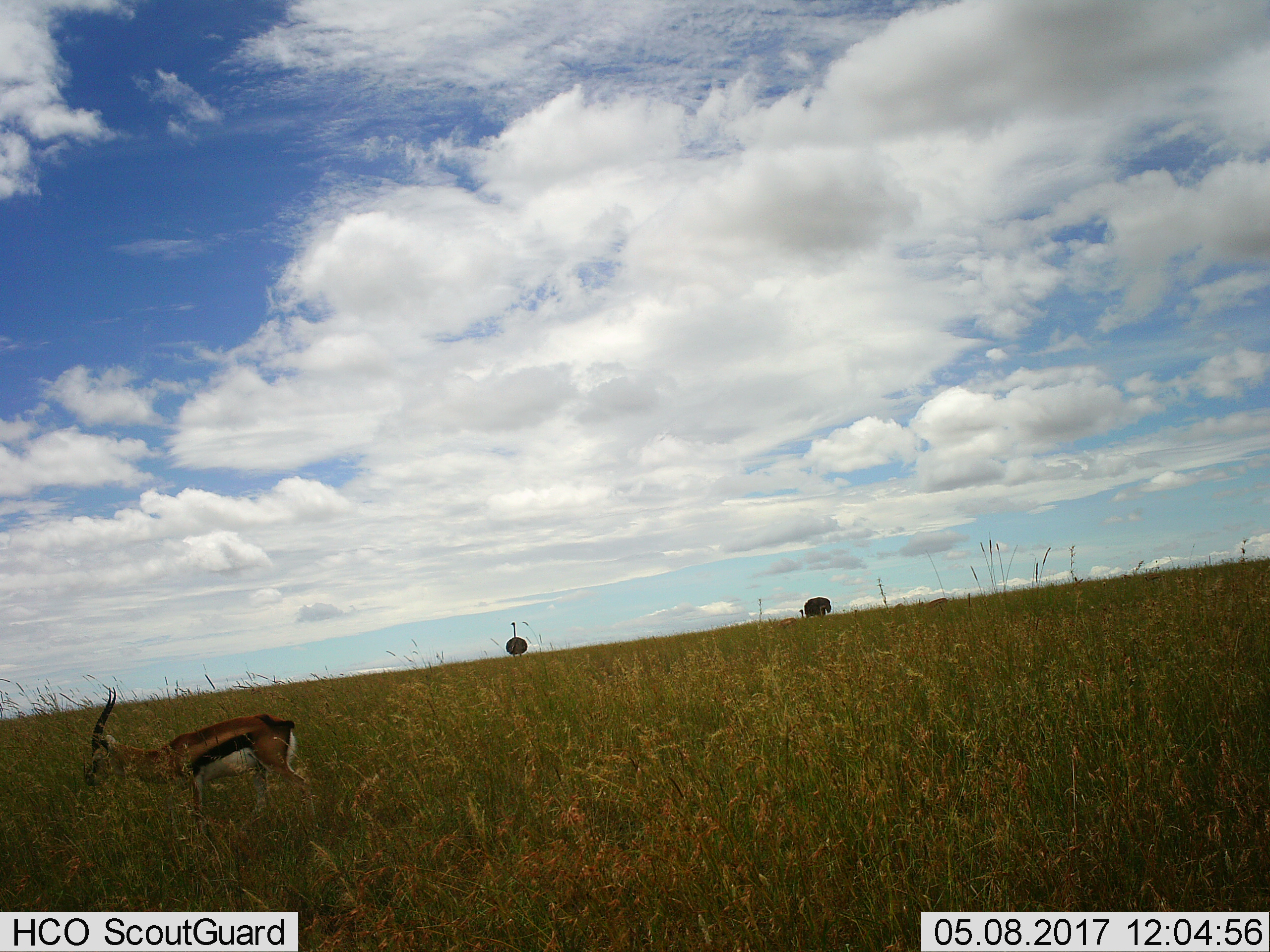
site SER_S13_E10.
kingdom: Animalia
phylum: Chordata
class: Mammalia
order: Artiodactyla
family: Bovidae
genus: Eudorcas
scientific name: Eudorcas thomsonii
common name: thomson's gazelle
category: gazellethomsons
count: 1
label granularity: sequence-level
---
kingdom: Animalia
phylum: Chordata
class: Aves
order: Struthioniformes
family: Struthionidae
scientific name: Struthionidae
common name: ostrich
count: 2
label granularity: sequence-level